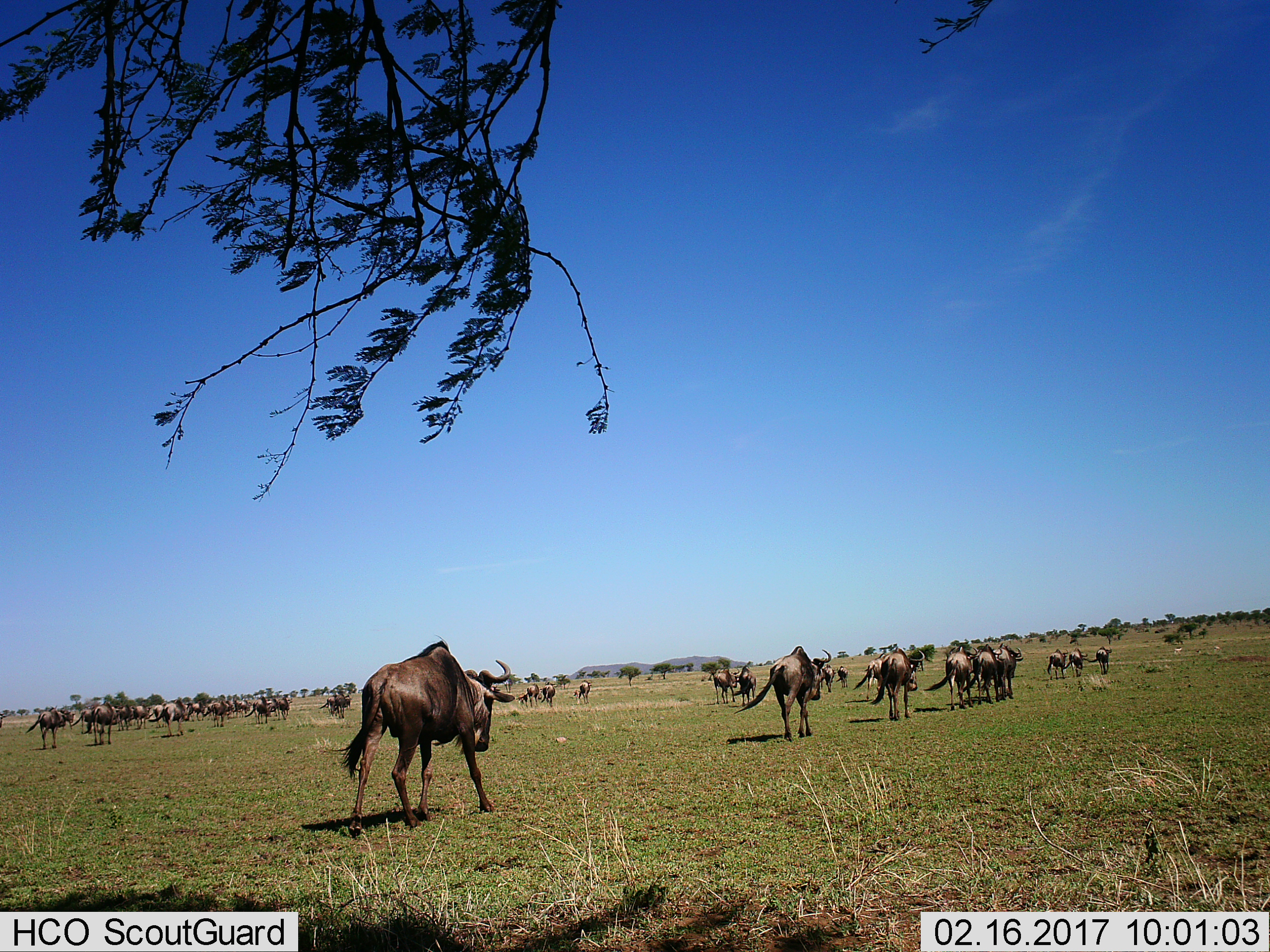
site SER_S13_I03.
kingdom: Animalia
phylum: Chordata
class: Mammalia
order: Artiodactyla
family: Bovidae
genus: Connochaetes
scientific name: Connochaetes taurinus taurinus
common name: blue wildebeest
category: wildebeestblue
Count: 11-50.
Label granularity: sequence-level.